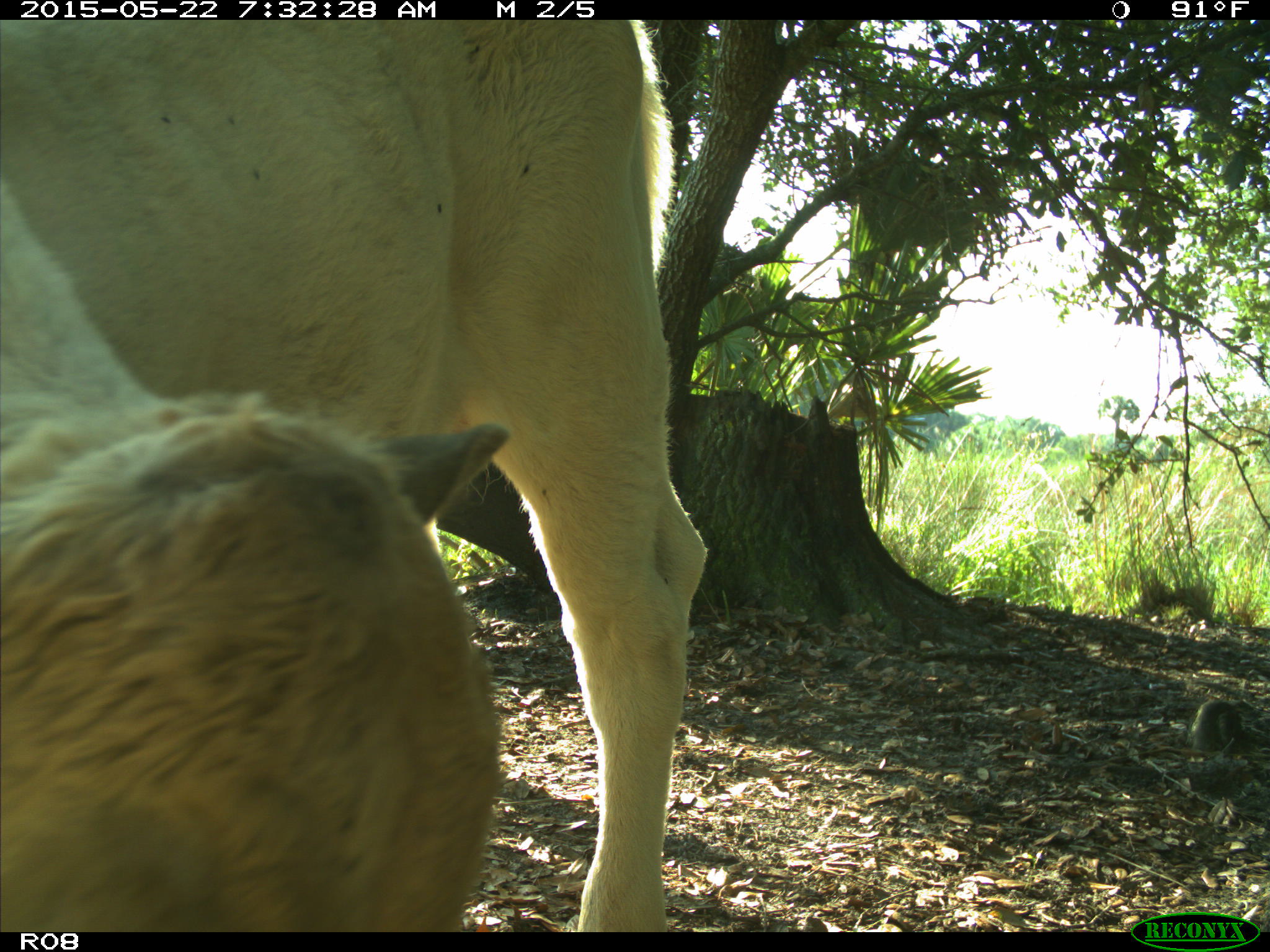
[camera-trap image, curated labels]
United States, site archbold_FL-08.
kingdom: Animalia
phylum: Chordata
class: Mammalia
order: Artiodactyla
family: Bovidae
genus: Bos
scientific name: Bos taurus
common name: domestic cow